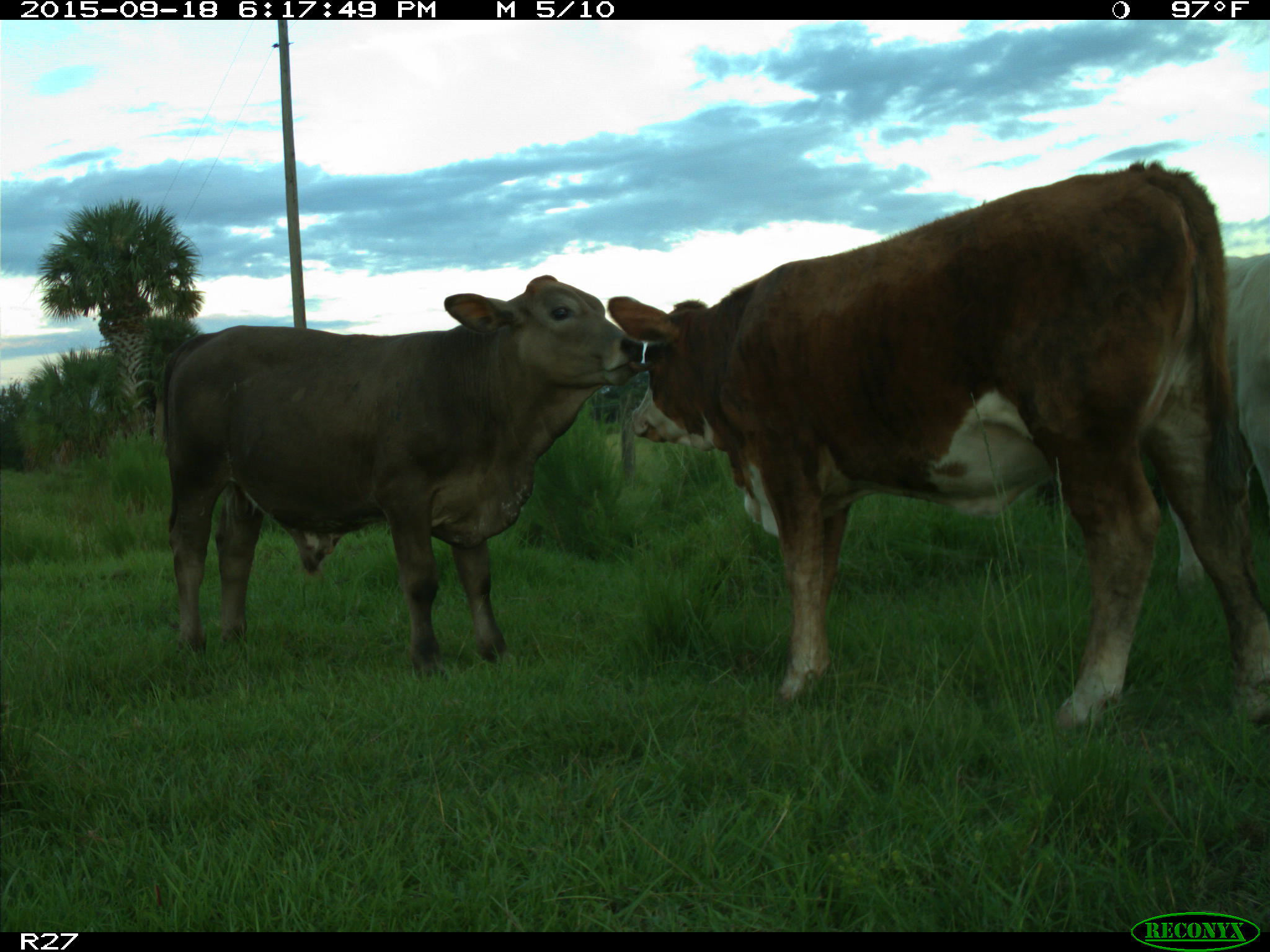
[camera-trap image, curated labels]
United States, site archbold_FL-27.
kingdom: Animalia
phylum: Chordata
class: Mammalia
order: Artiodactyla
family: Bovidae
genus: Bos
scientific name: Bos taurus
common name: domestic cow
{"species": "Bos taurus (domestic cow)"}